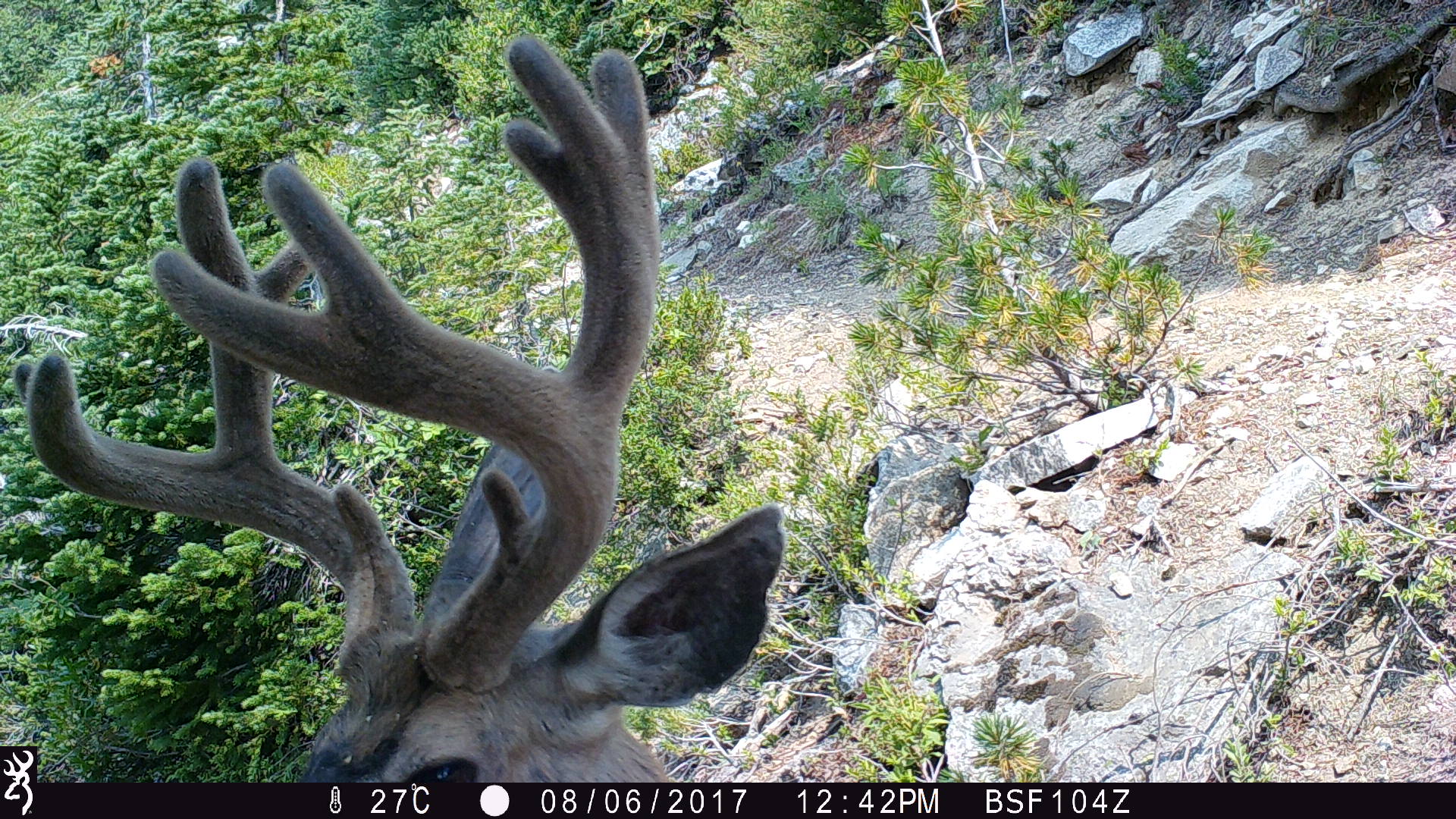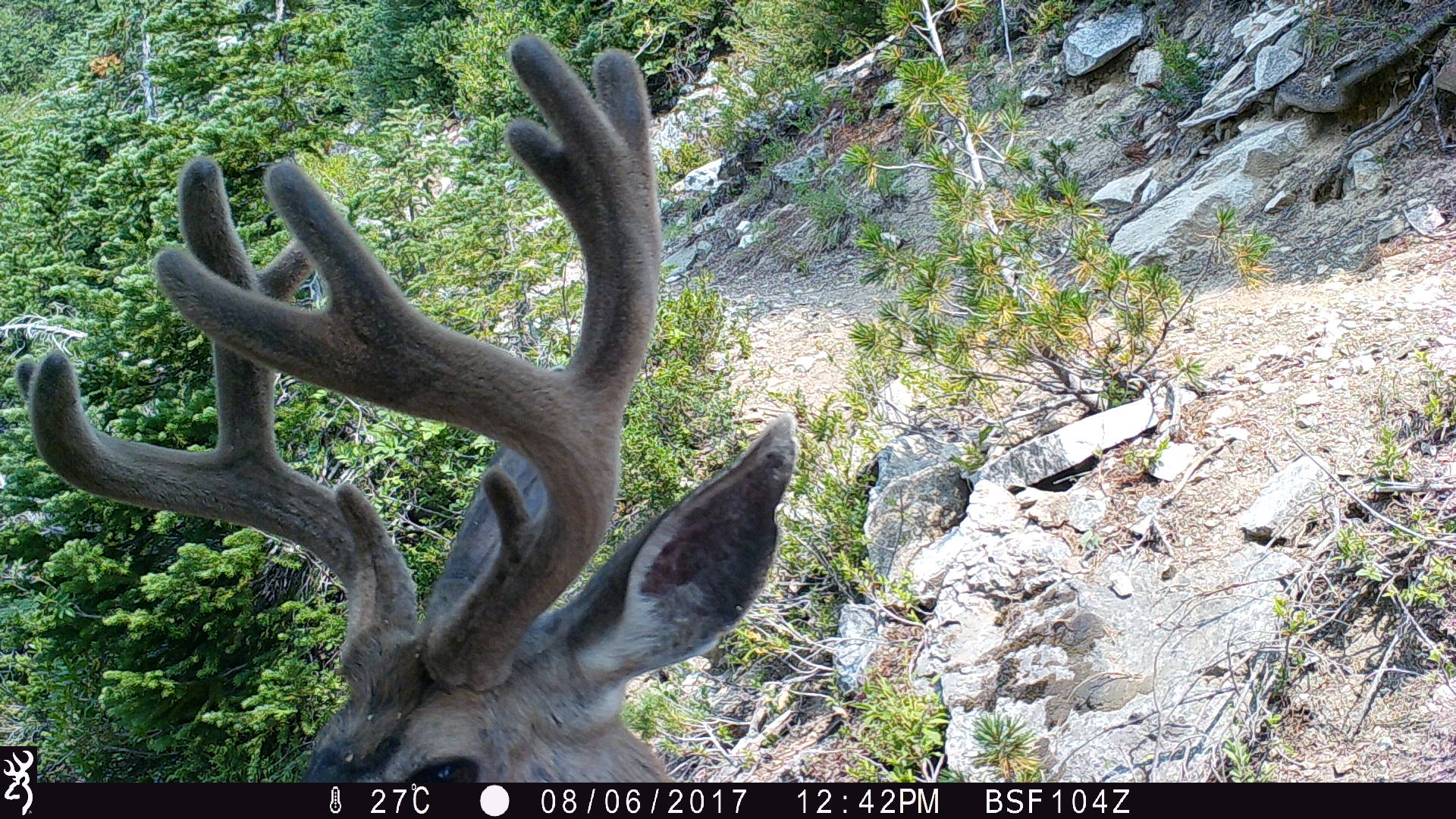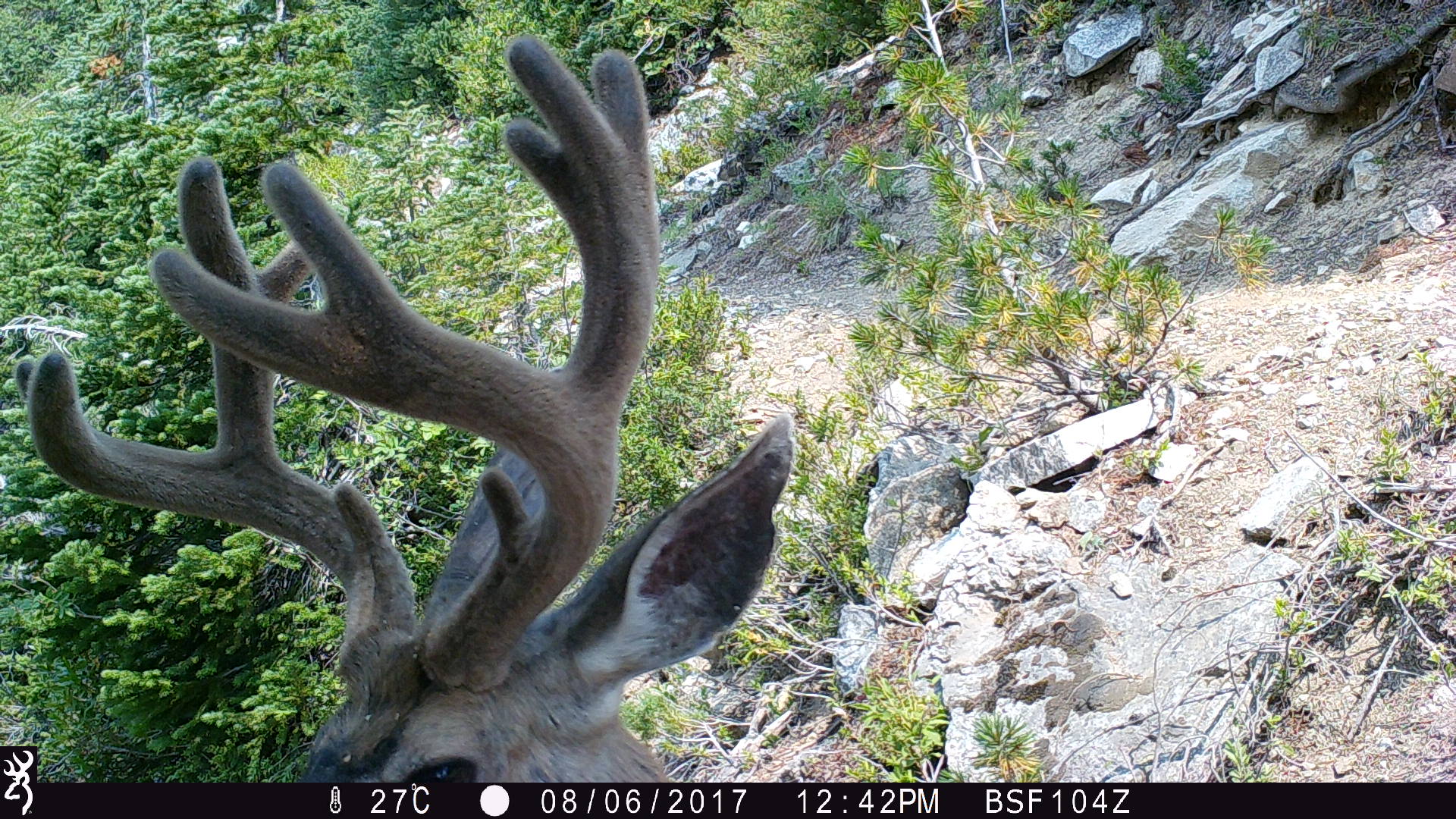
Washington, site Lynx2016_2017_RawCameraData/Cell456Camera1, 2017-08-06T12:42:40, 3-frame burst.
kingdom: Animalia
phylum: Chordata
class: Mammalia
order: Artiodactyla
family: Cervidae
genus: Odocoileus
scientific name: Odocoileus hemionus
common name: mule deer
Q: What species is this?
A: Odocoileus hemionus (mule deer).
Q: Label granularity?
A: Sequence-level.